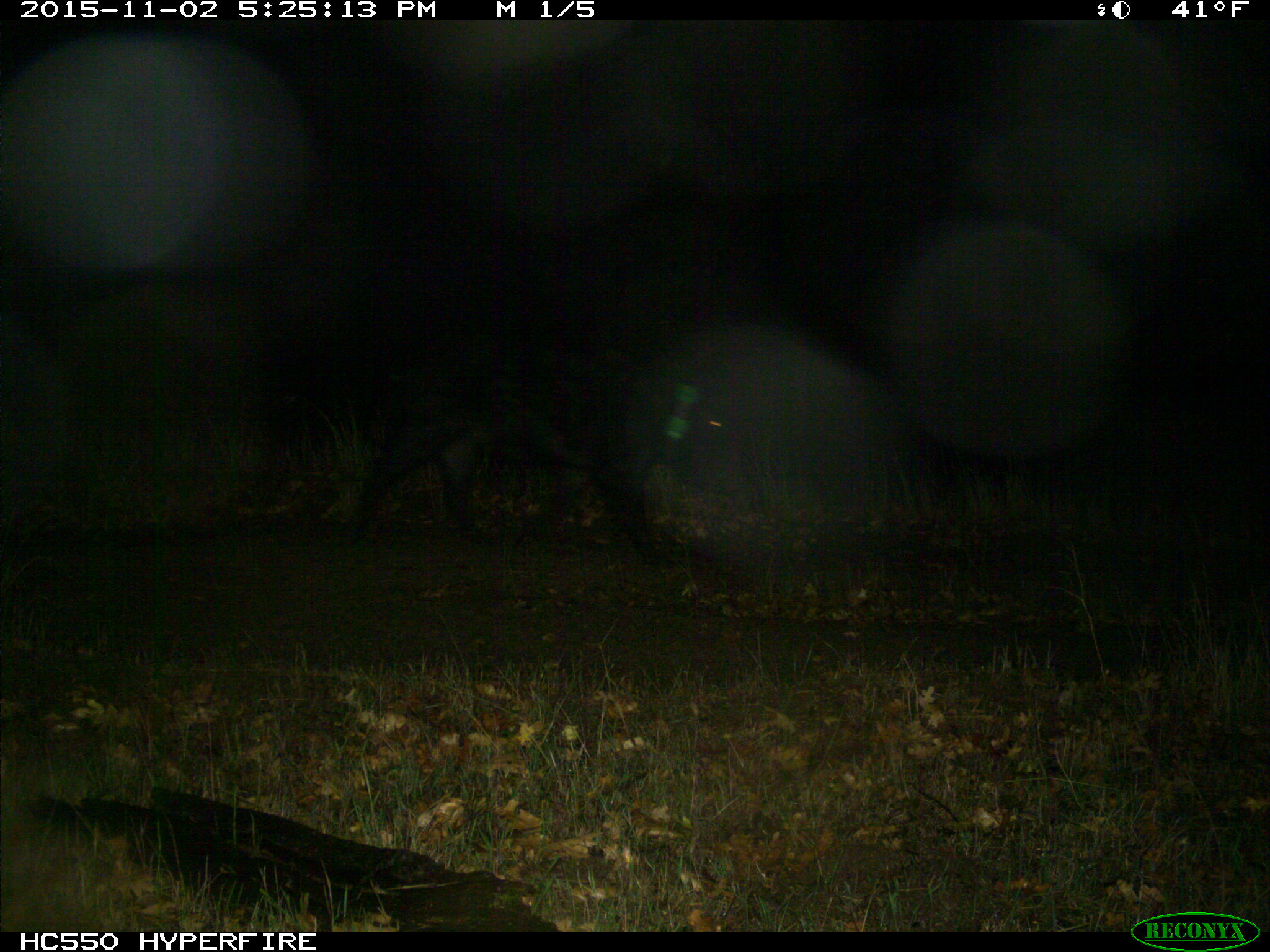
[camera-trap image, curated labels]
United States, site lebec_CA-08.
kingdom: Animalia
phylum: Chordata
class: Mammalia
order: Artiodactyla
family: Suidae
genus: Sus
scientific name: Sus scrofa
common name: wild boar